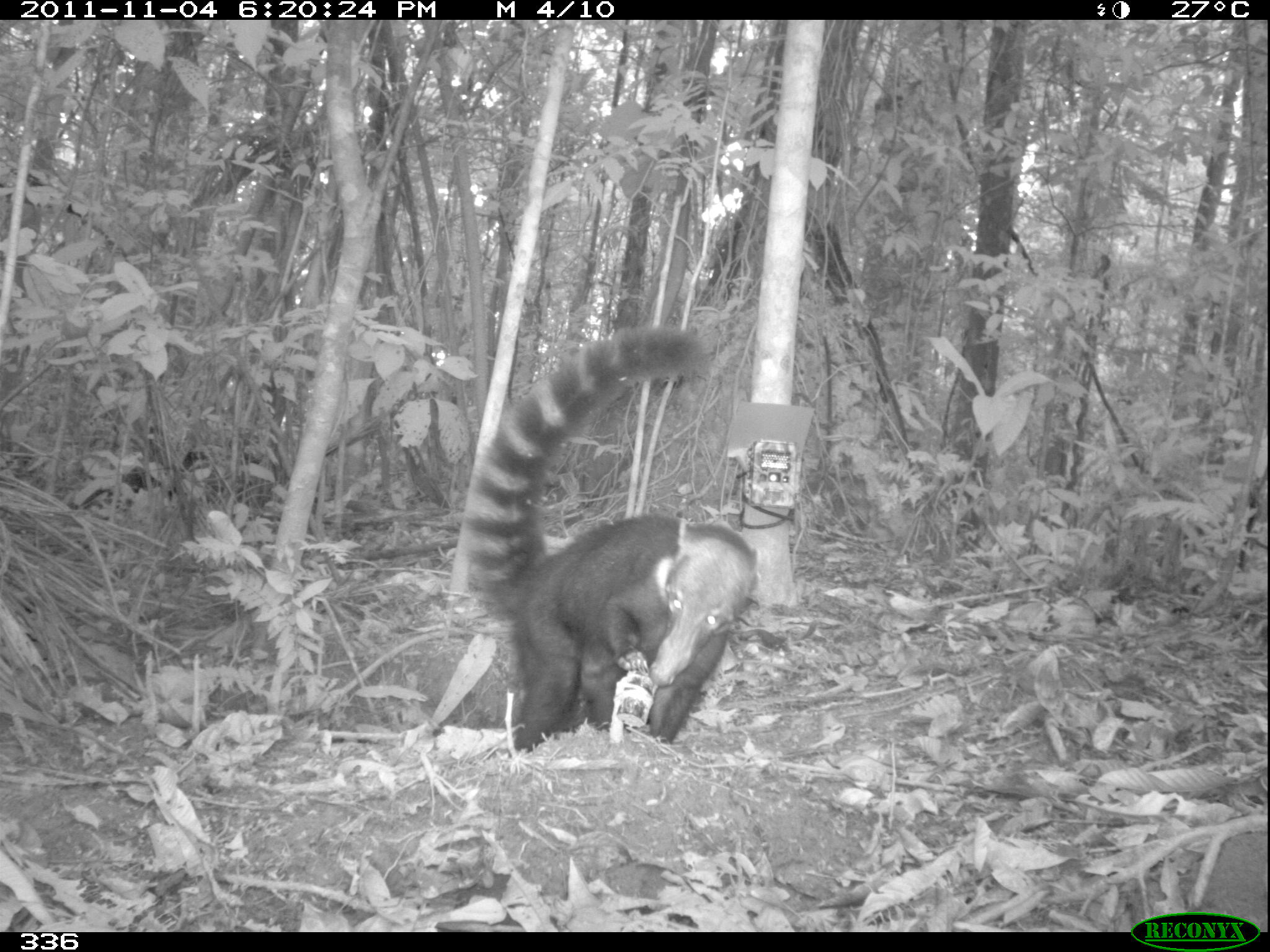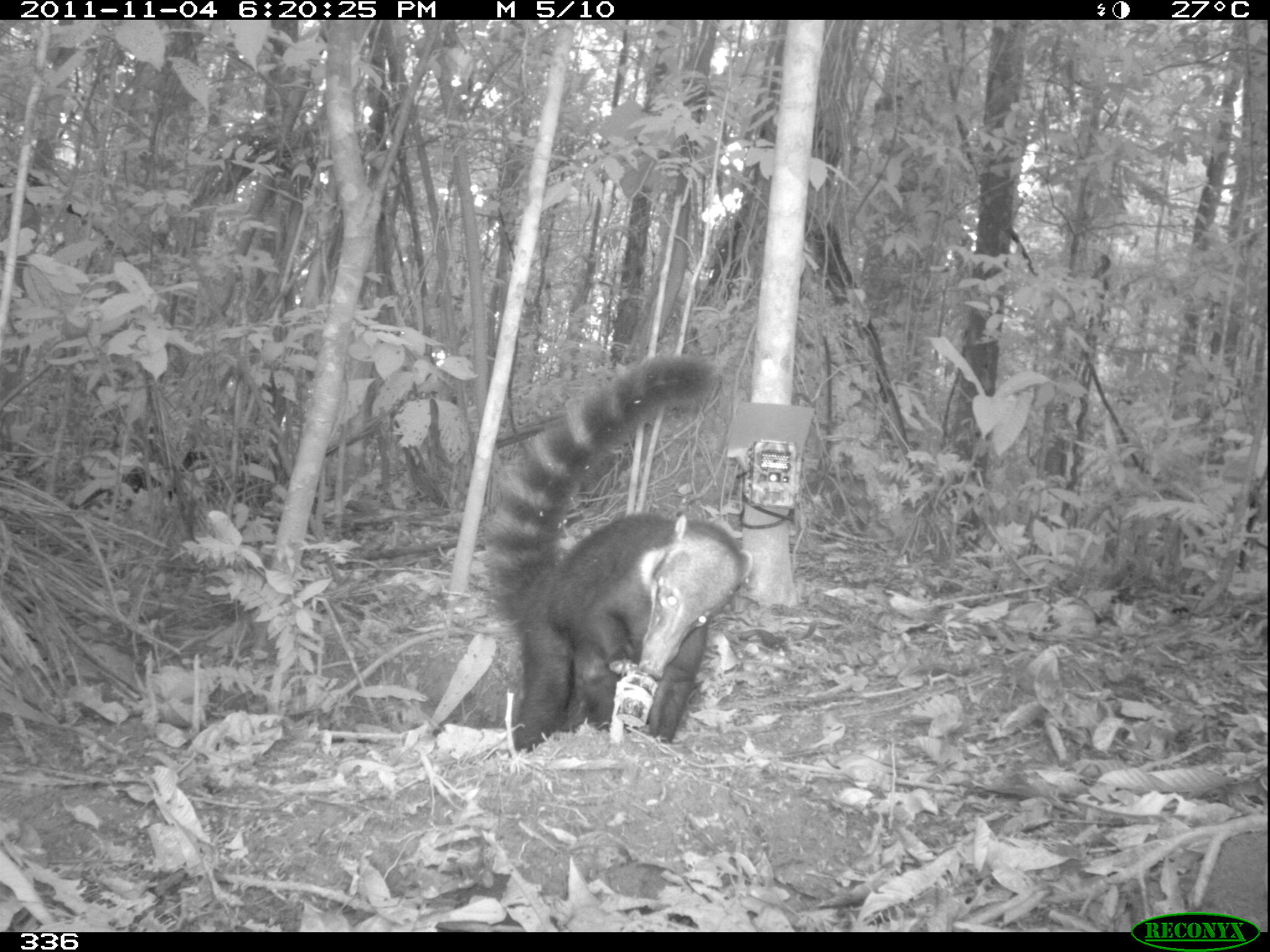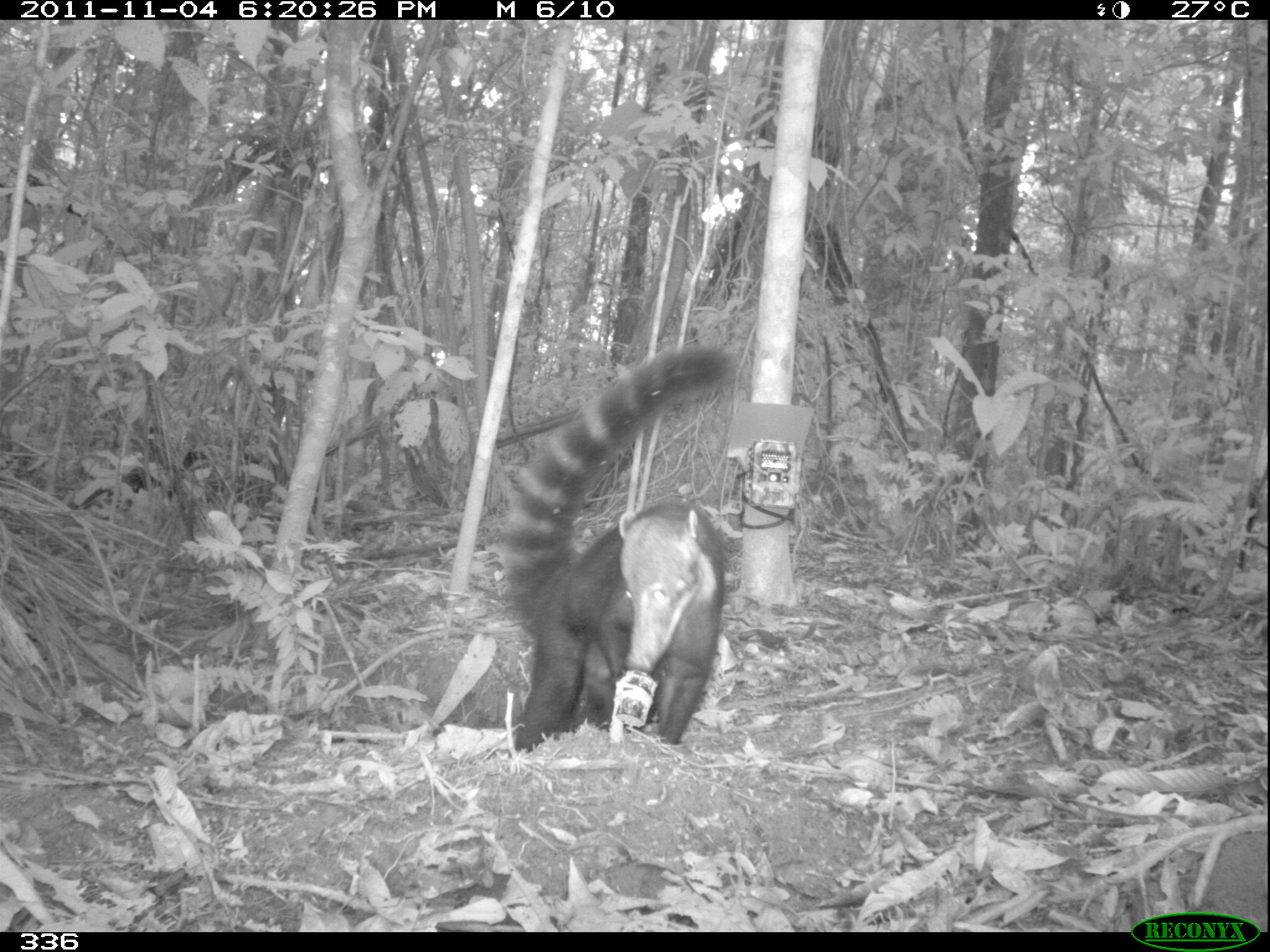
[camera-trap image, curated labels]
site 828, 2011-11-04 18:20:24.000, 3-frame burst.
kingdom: Animalia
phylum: Chordata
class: Mammalia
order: Carnivora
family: Procyonidae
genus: Nasua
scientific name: Nasua nasua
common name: south american coati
Nasua nasua (south american coati).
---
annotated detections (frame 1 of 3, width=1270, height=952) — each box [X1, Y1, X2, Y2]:
nasua nasua: [456, 325, 758, 752]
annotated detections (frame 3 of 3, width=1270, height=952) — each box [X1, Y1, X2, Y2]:
nasua nasua: [502, 341, 732, 751]